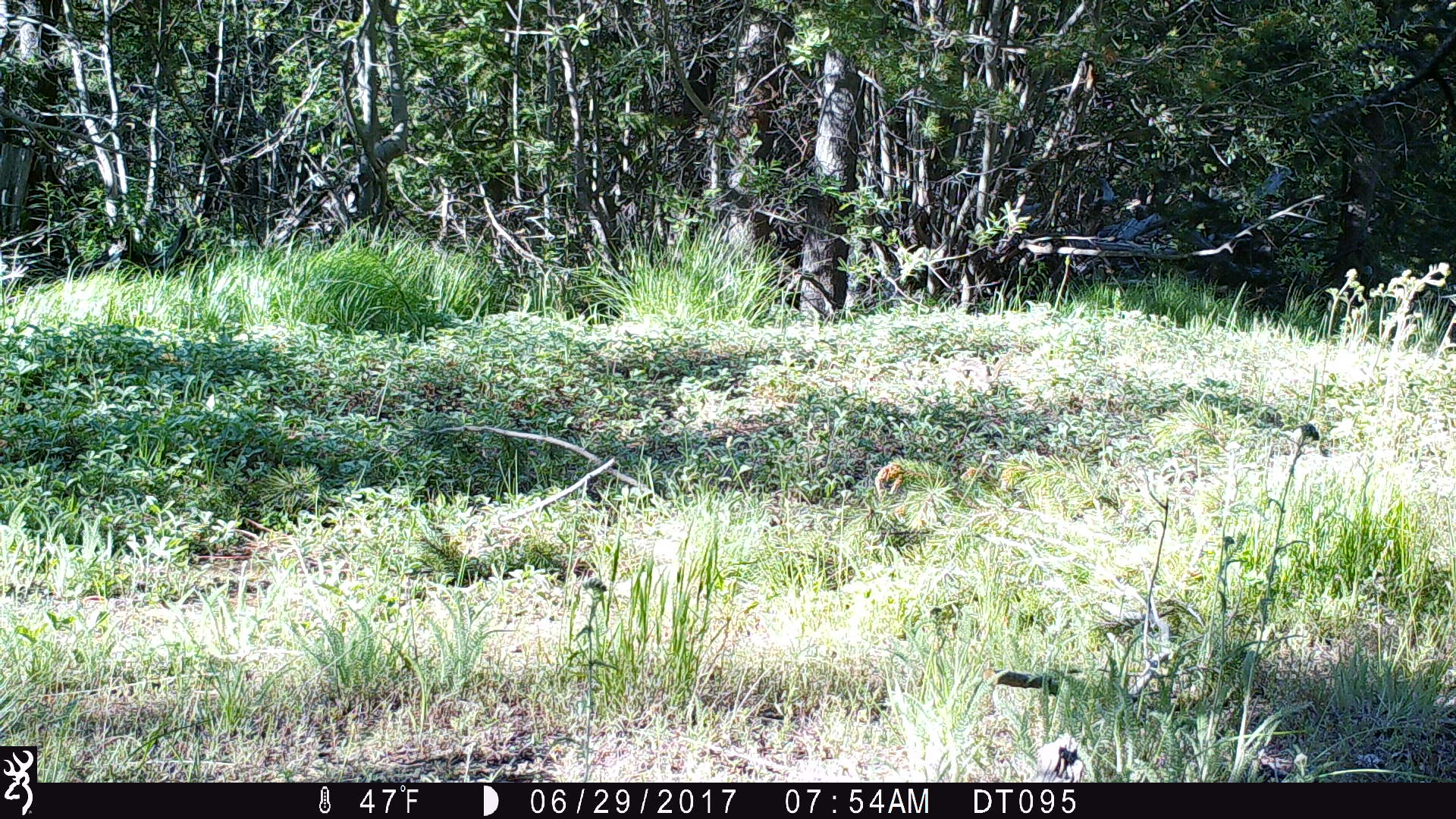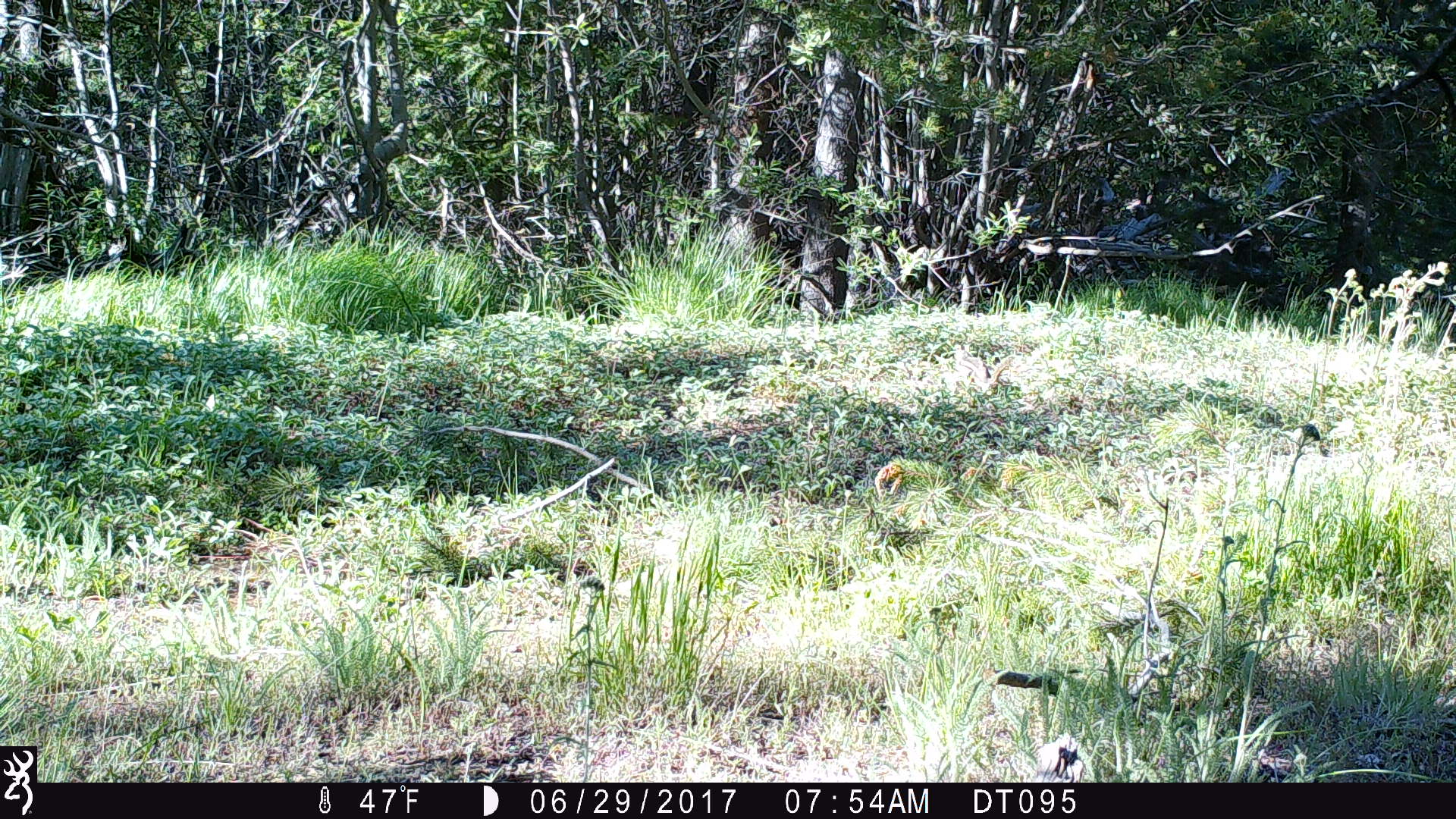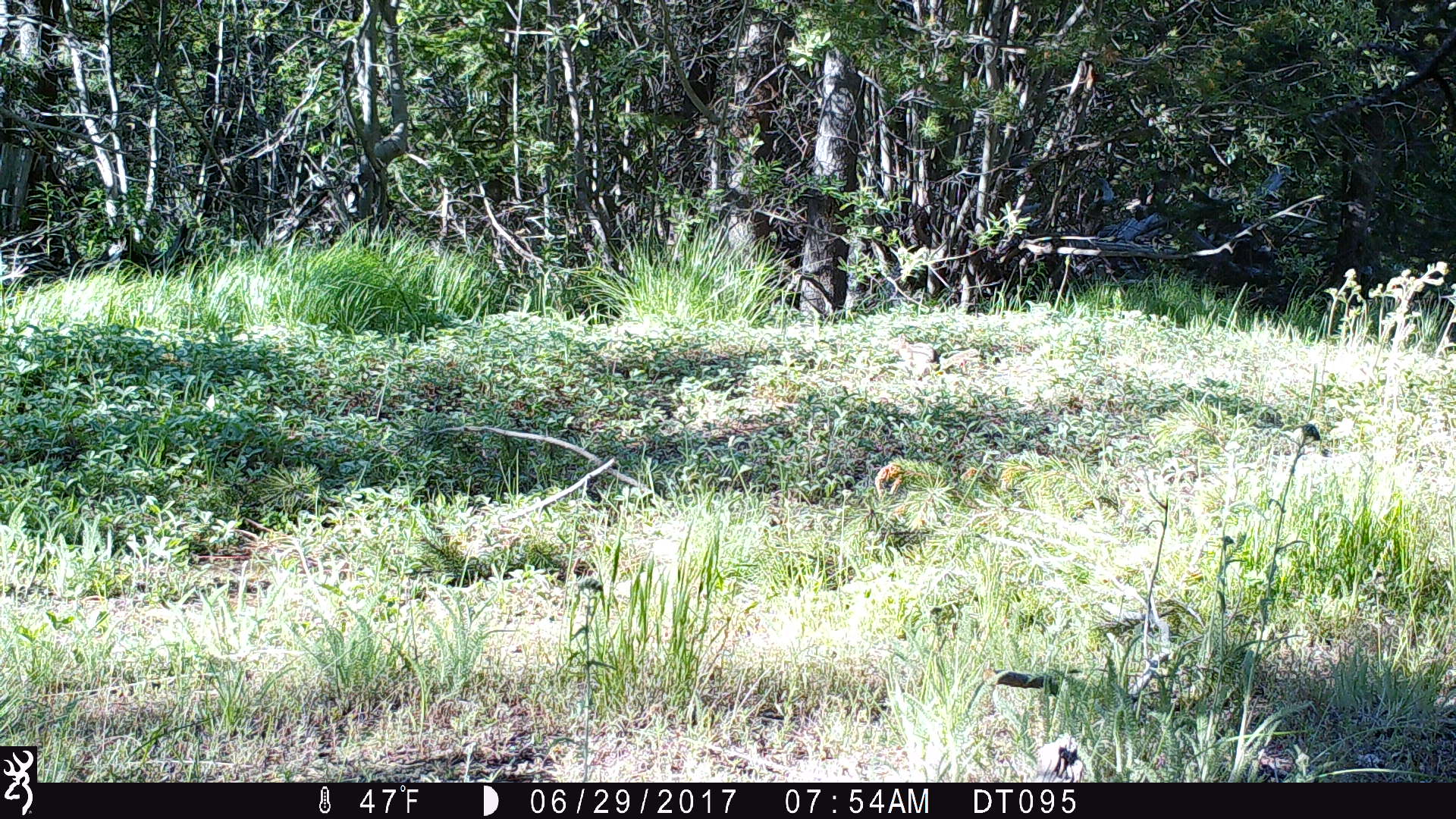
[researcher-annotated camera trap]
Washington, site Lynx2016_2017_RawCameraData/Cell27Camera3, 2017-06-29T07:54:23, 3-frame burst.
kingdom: Animalia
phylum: Chordata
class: Mammalia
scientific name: Mammalia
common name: small mammal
Small mammal (Mammalia). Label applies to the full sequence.